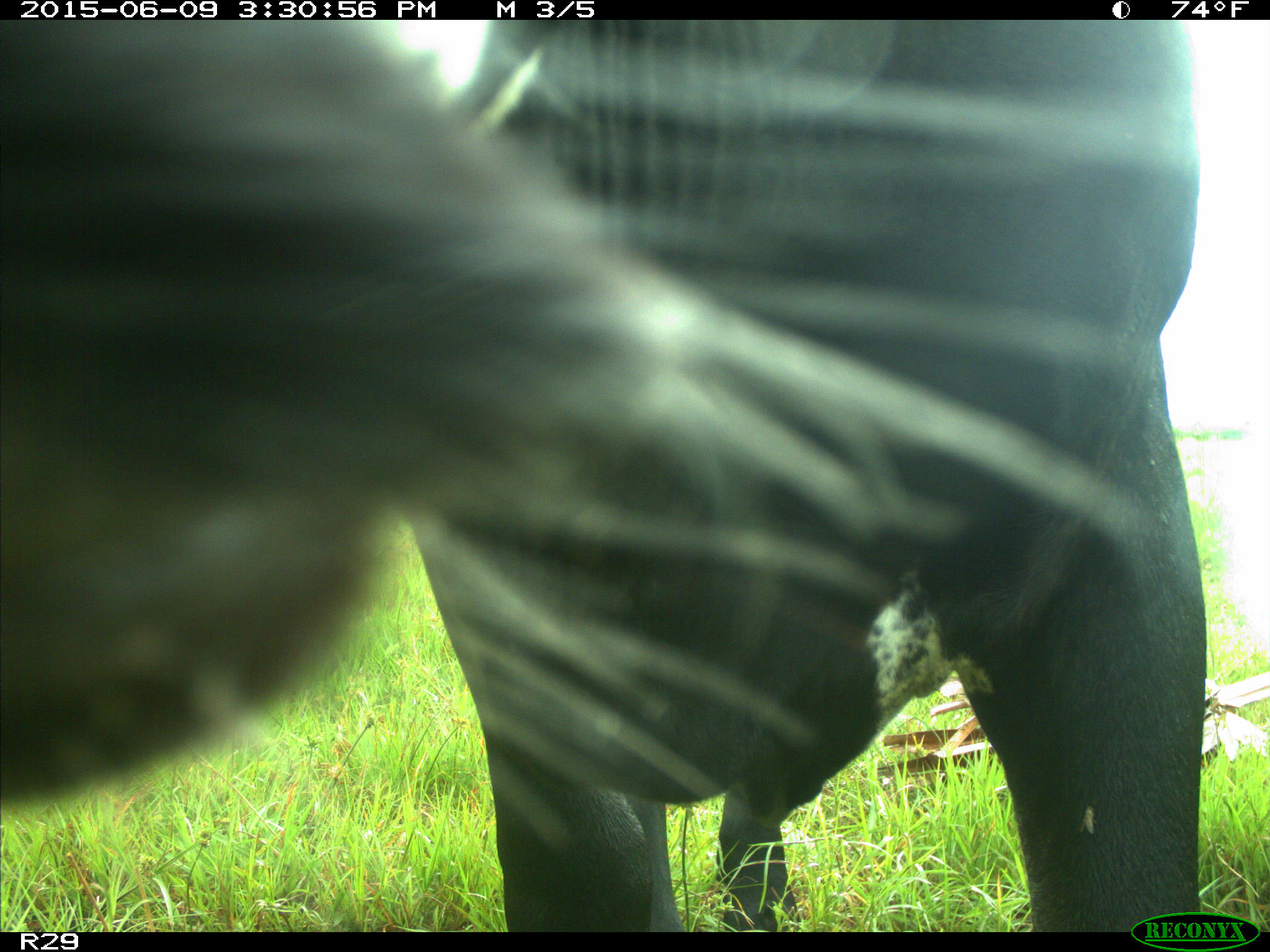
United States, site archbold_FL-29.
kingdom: Animalia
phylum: Chordata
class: Mammalia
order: Artiodactyla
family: Bovidae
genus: Bos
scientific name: Bos taurus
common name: domestic cow